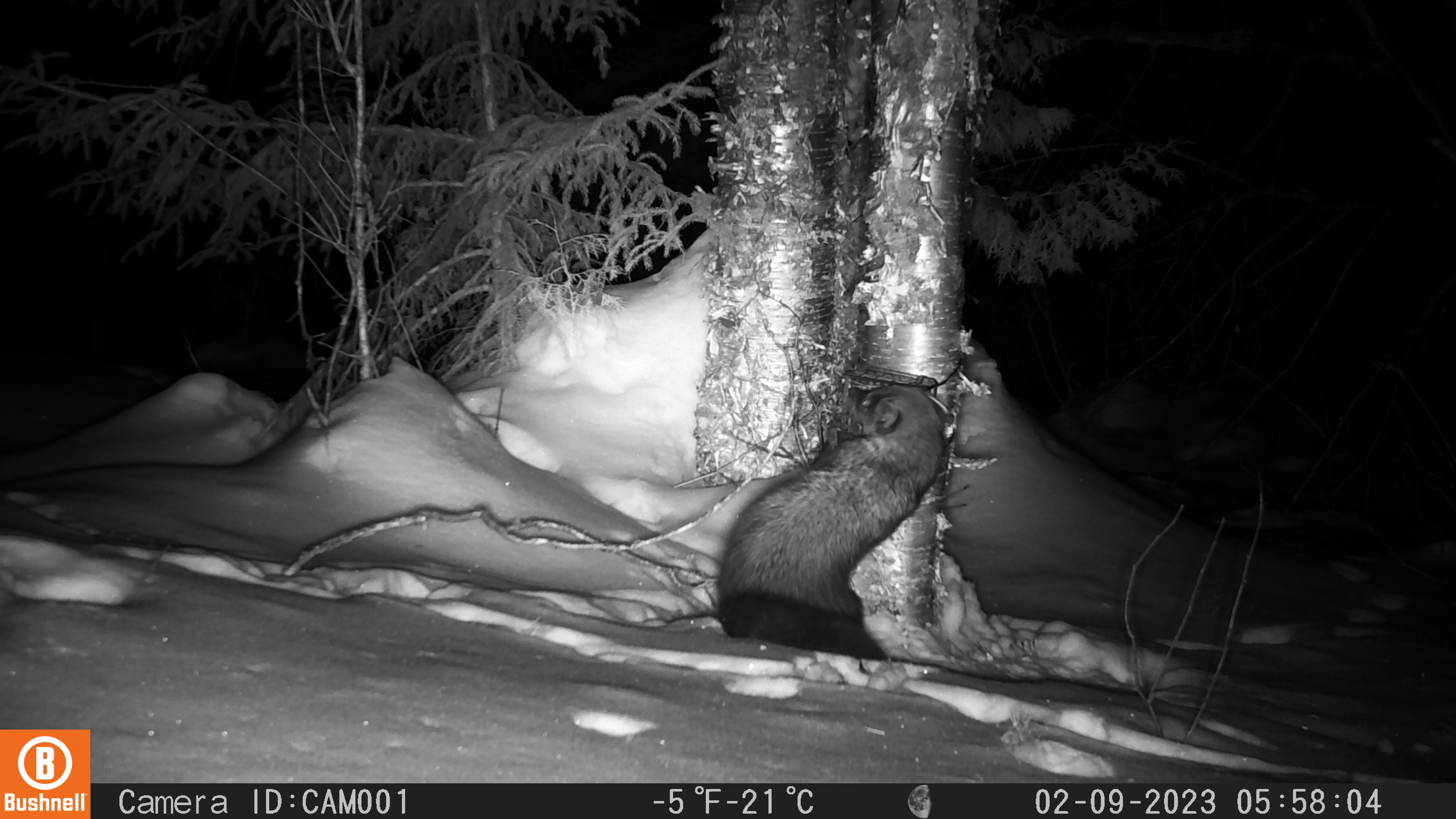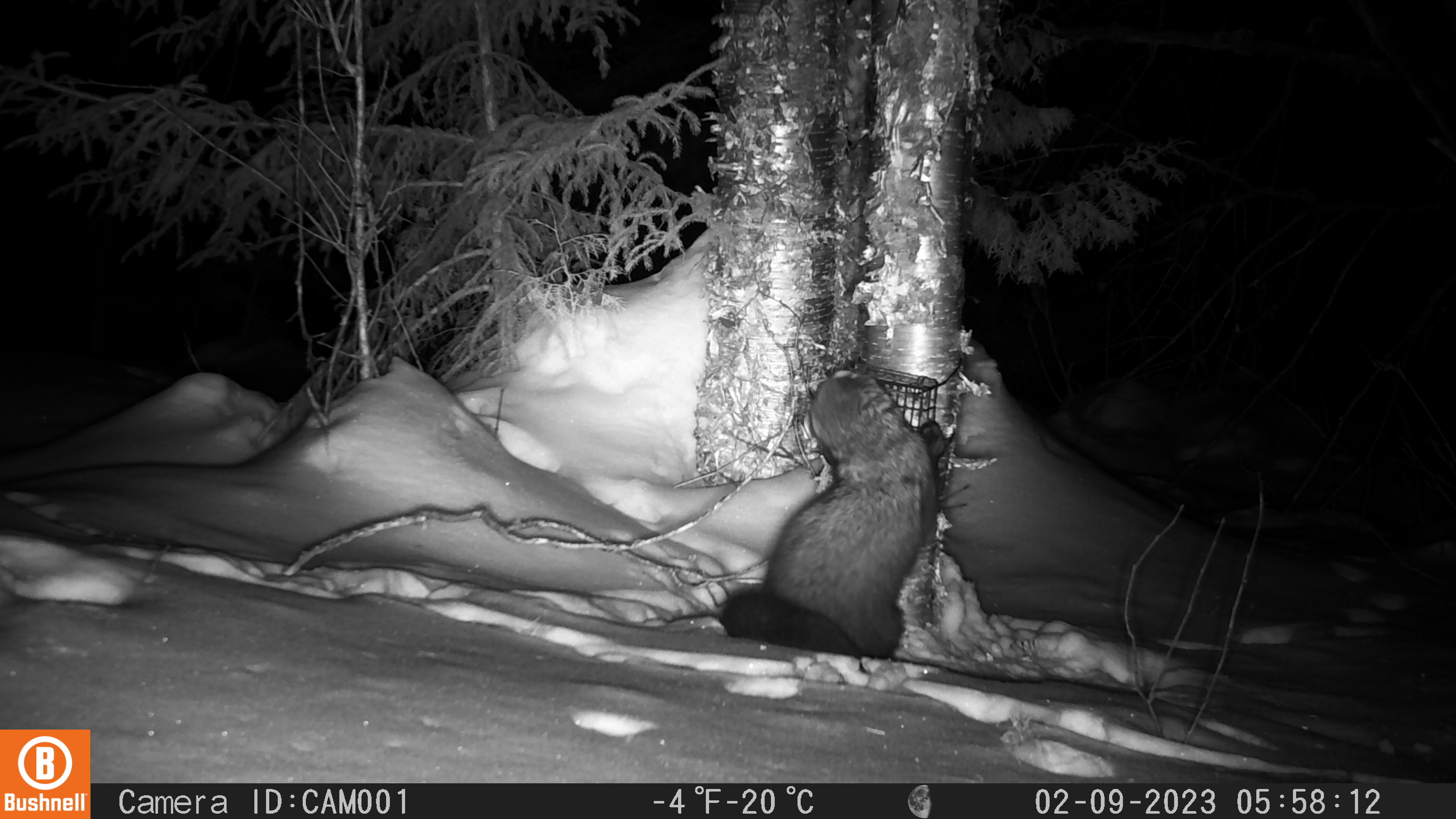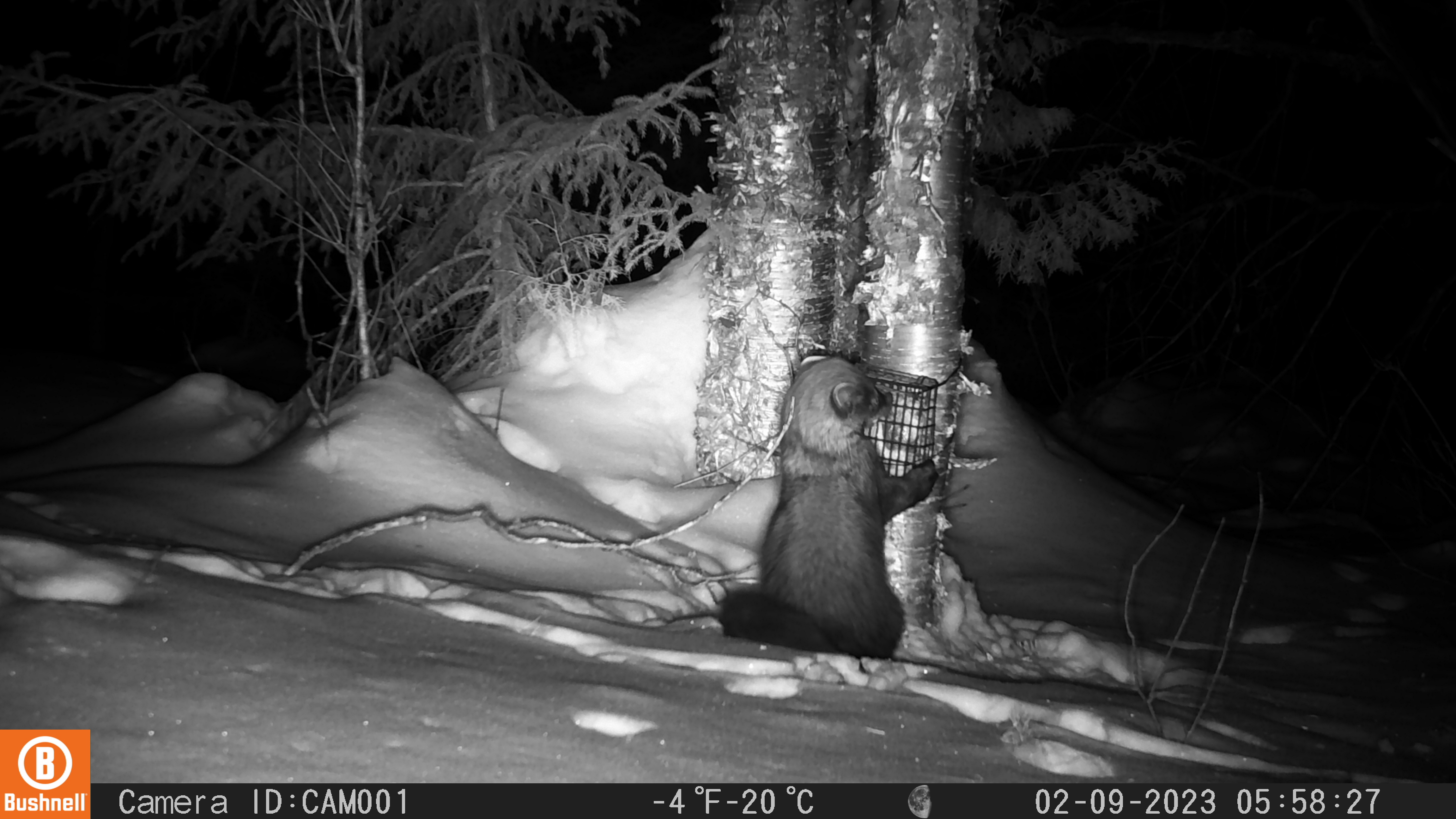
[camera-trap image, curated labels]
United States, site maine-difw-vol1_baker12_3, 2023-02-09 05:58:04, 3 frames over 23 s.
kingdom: Animalia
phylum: Chordata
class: Mammalia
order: Carnivora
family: Mustelidae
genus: Pekania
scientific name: Pekania pennanti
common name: fisher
Fisher (Pekania pennanti).